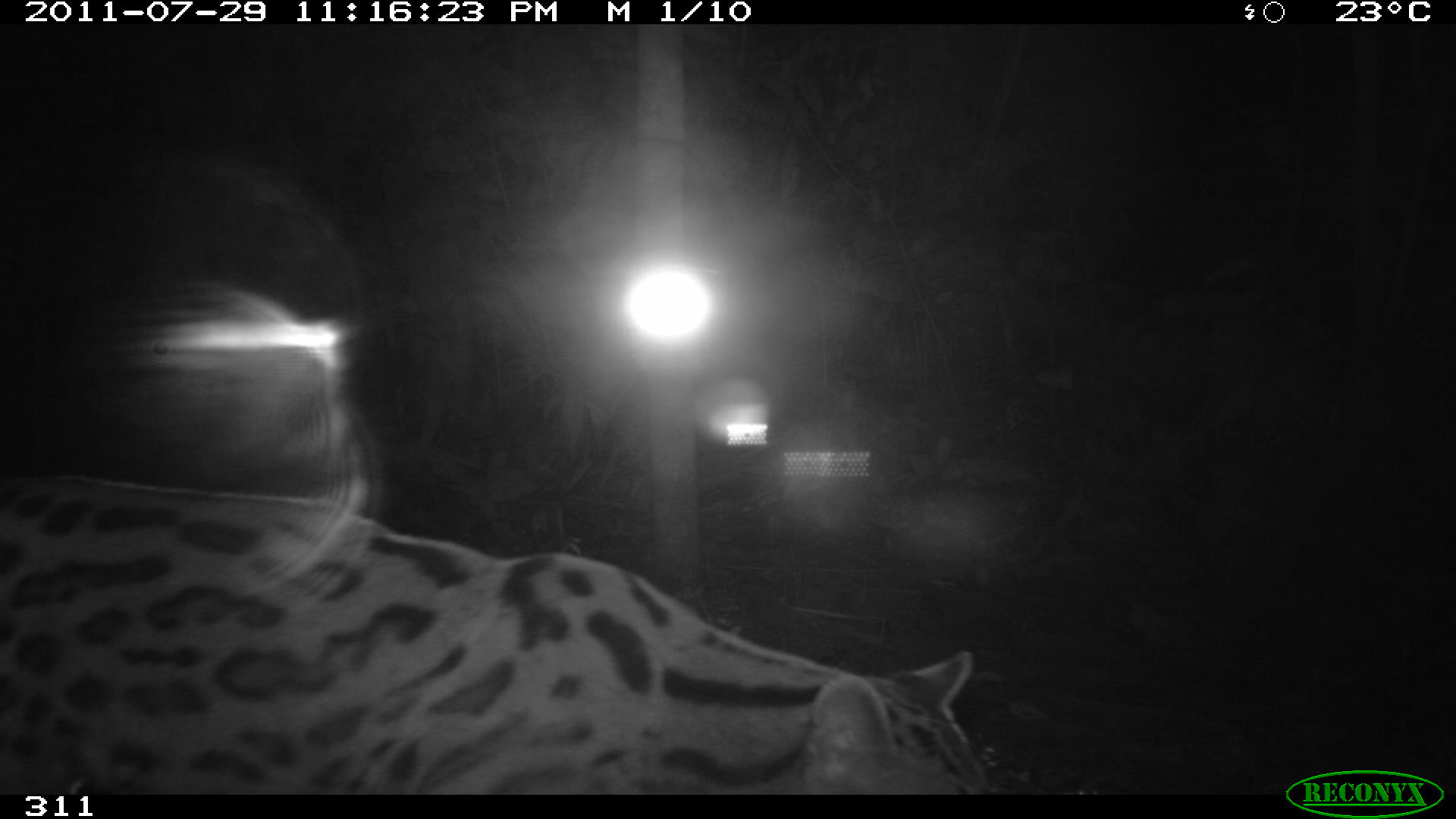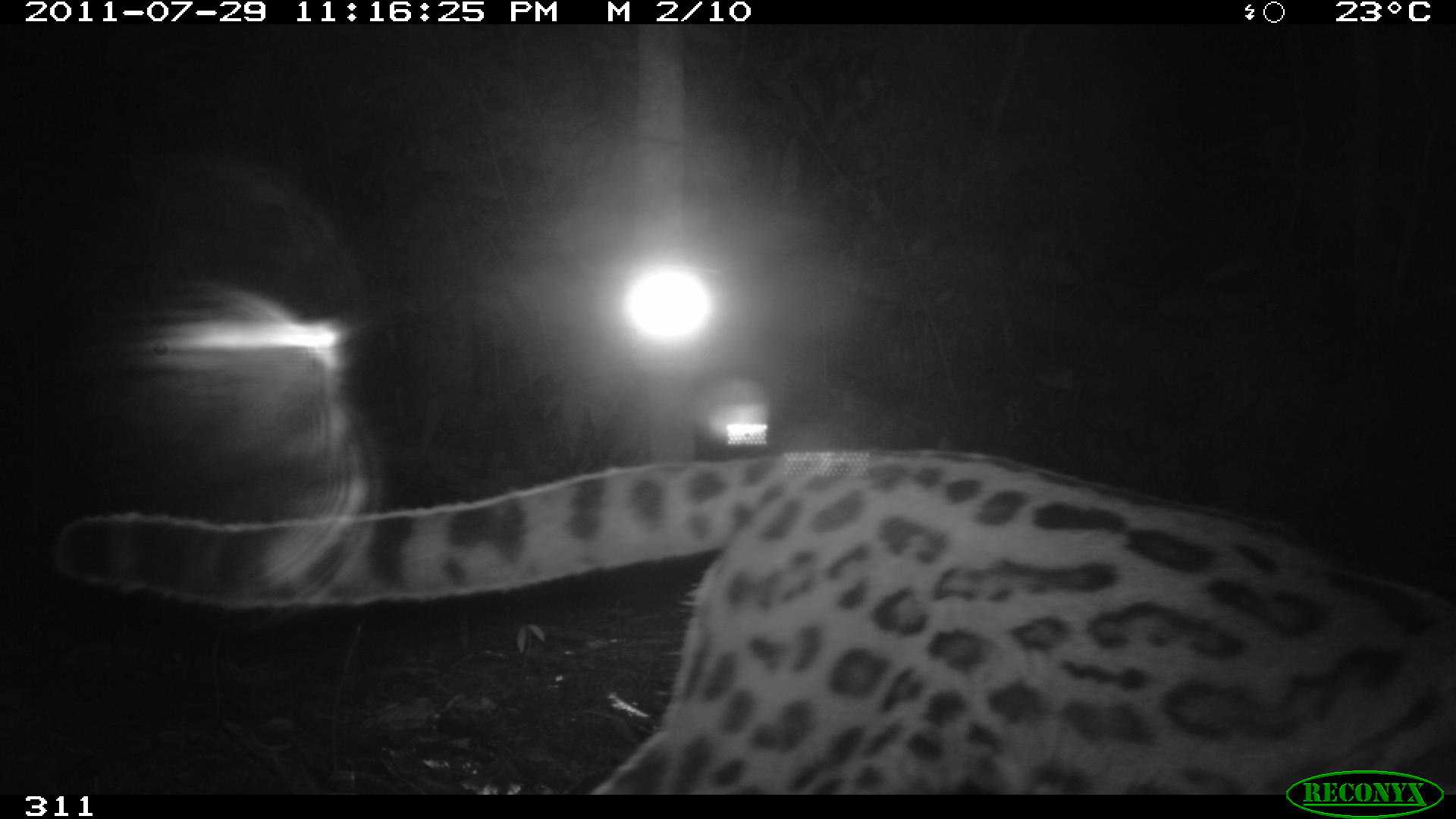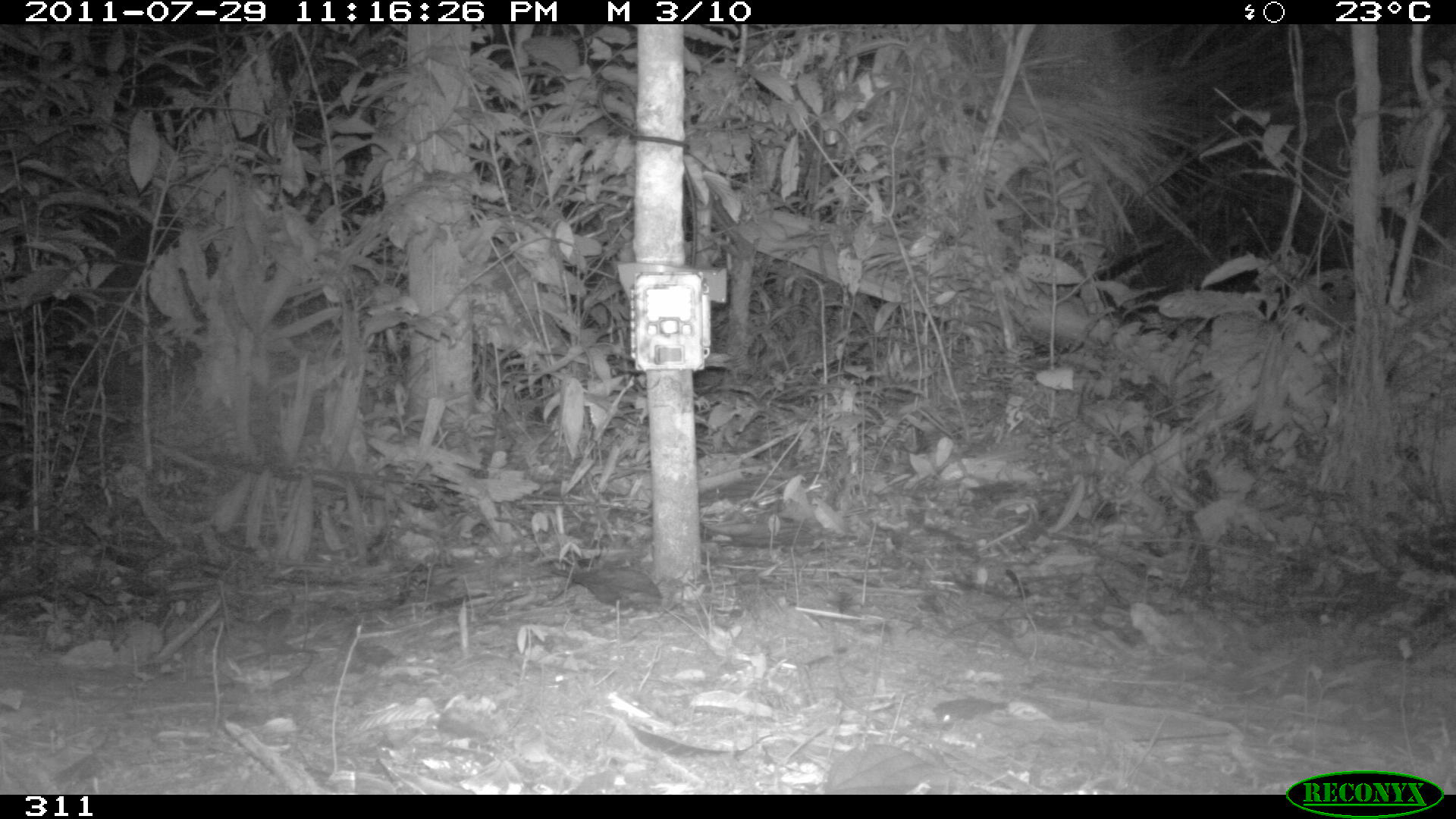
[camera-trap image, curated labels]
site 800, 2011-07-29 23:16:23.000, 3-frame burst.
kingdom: Animalia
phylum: Chordata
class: Mammalia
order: Carnivora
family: Felidae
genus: Leopardus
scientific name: Leopardus wiedii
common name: margay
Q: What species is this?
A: Leopardus wiedii (margay).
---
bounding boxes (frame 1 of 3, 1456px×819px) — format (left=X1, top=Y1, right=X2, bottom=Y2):
leopardus wiedii: (left=0, top=473, right=989, bottom=794)